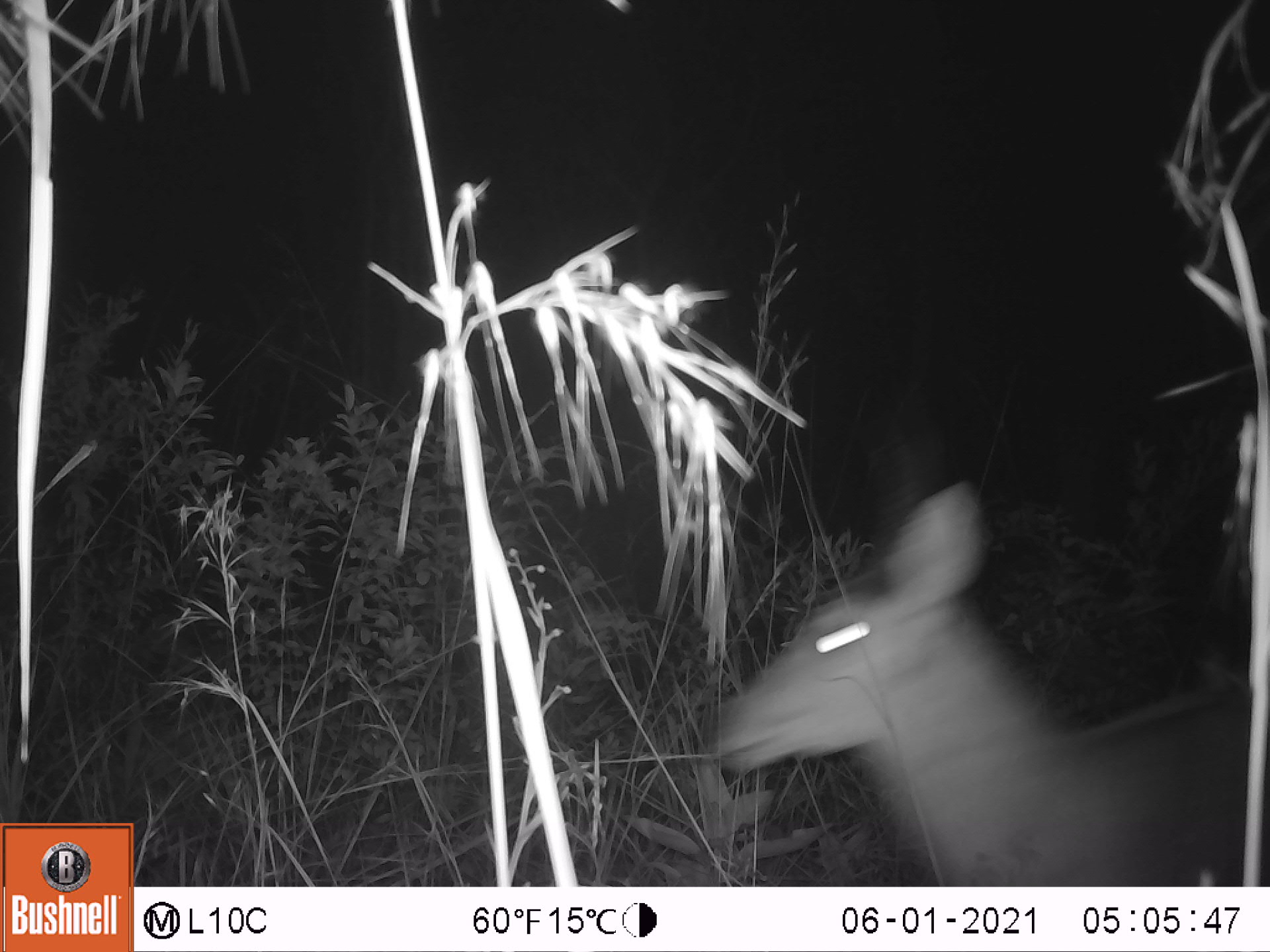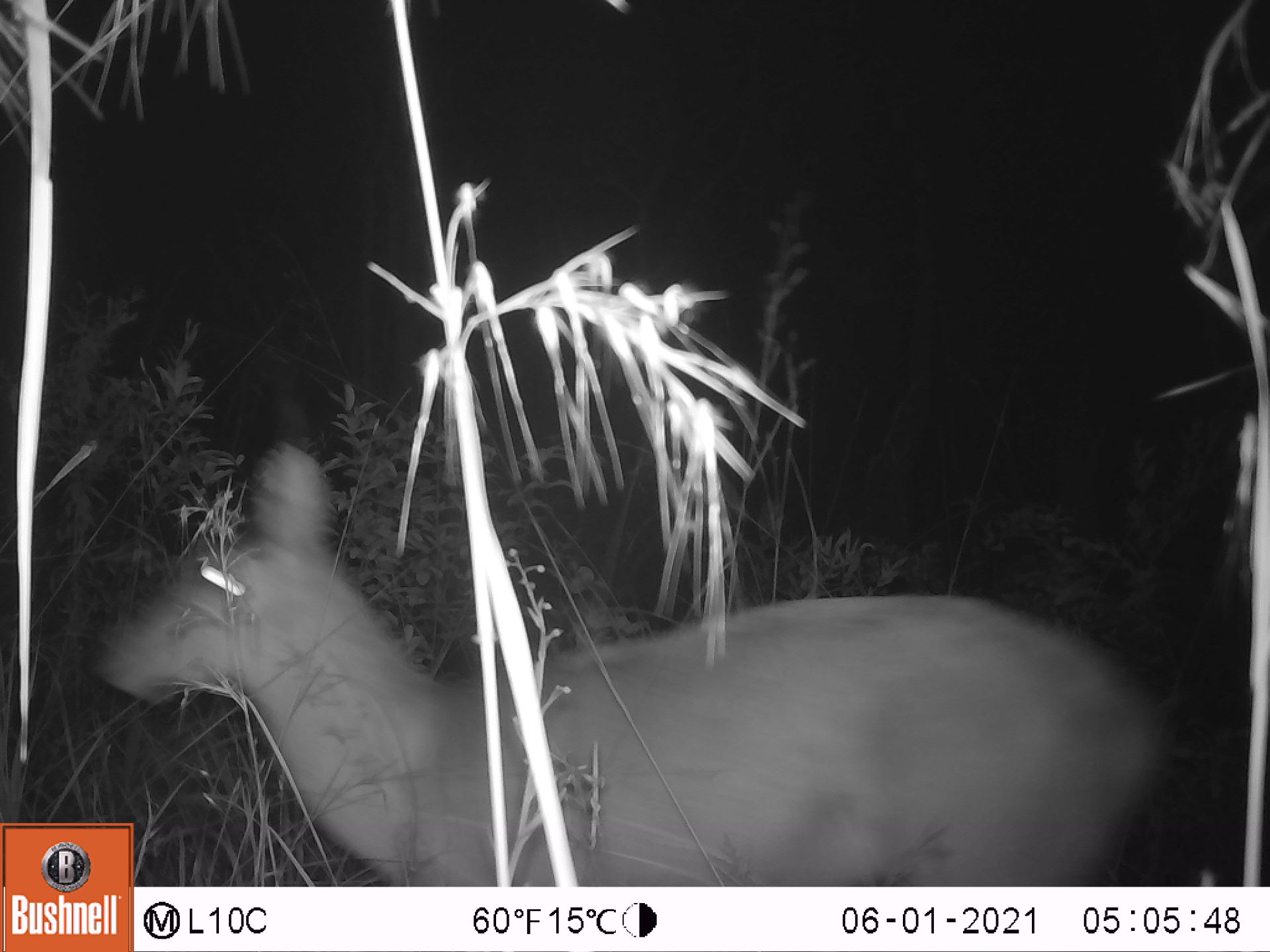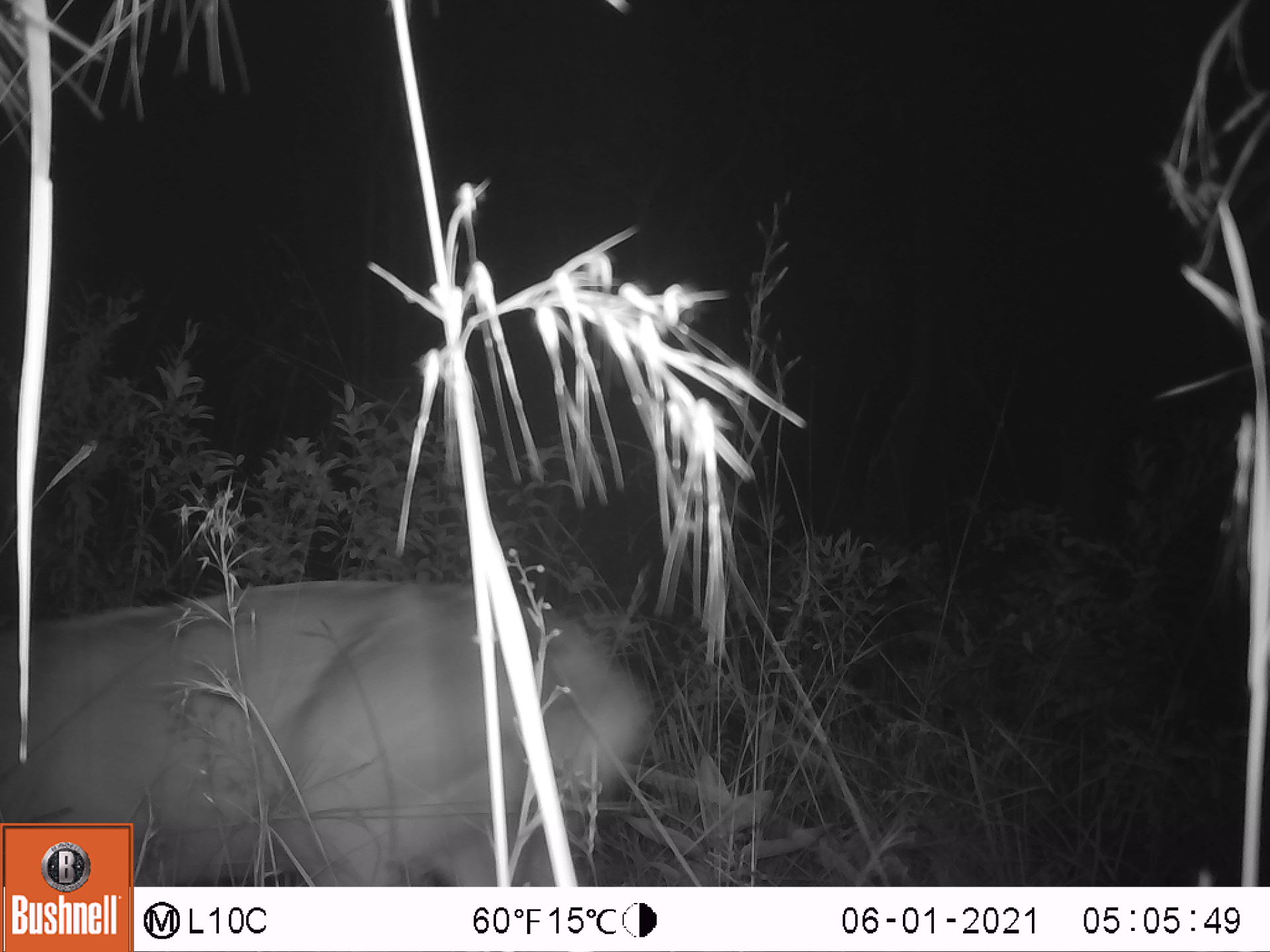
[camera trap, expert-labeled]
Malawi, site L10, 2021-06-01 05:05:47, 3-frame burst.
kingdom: Animalia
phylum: Chordata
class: Mammalia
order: Artiodactyla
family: Bovidae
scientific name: Antilopinae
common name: small antelope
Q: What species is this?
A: Small antelope (Antilopinae).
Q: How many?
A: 1.